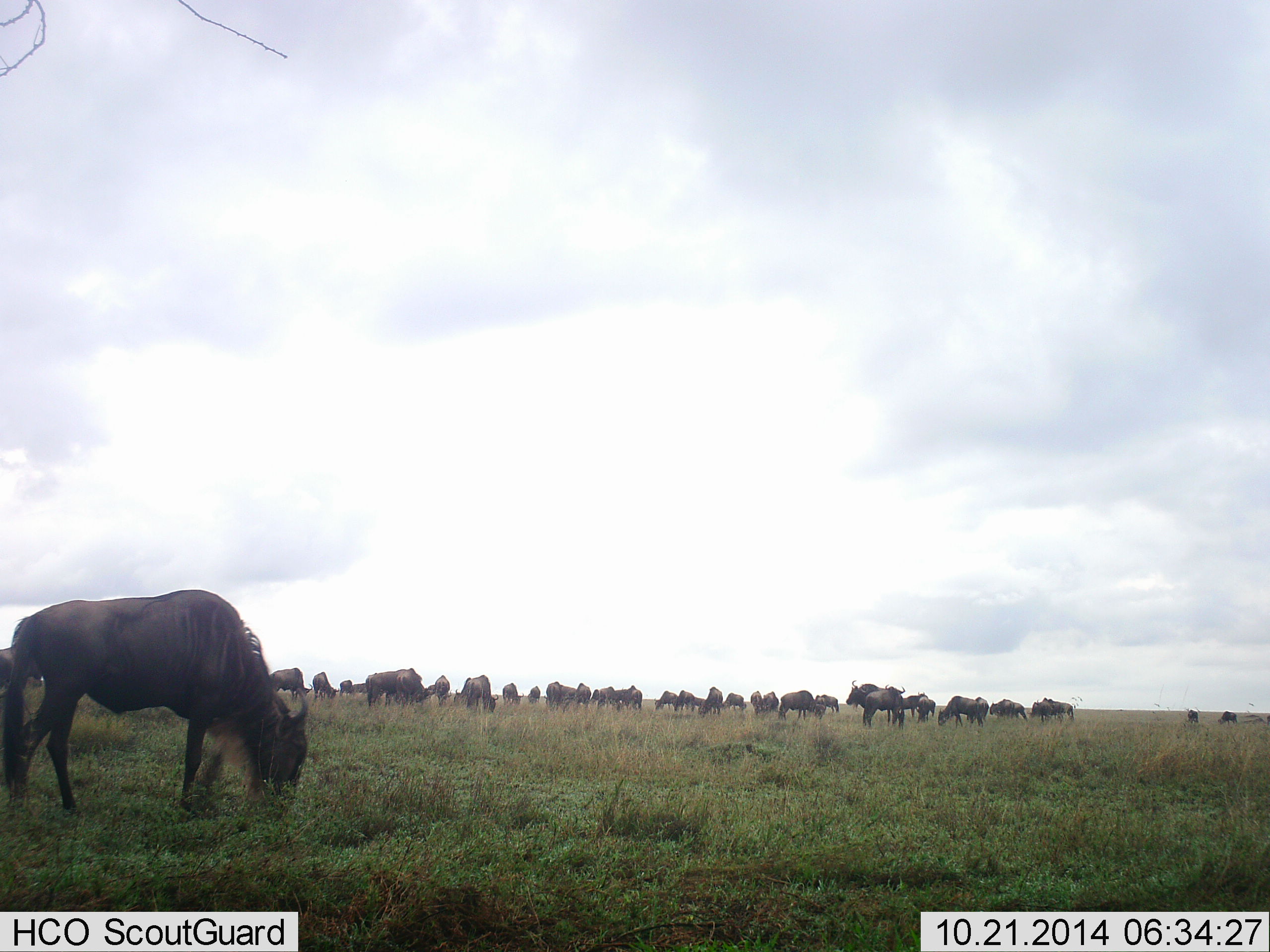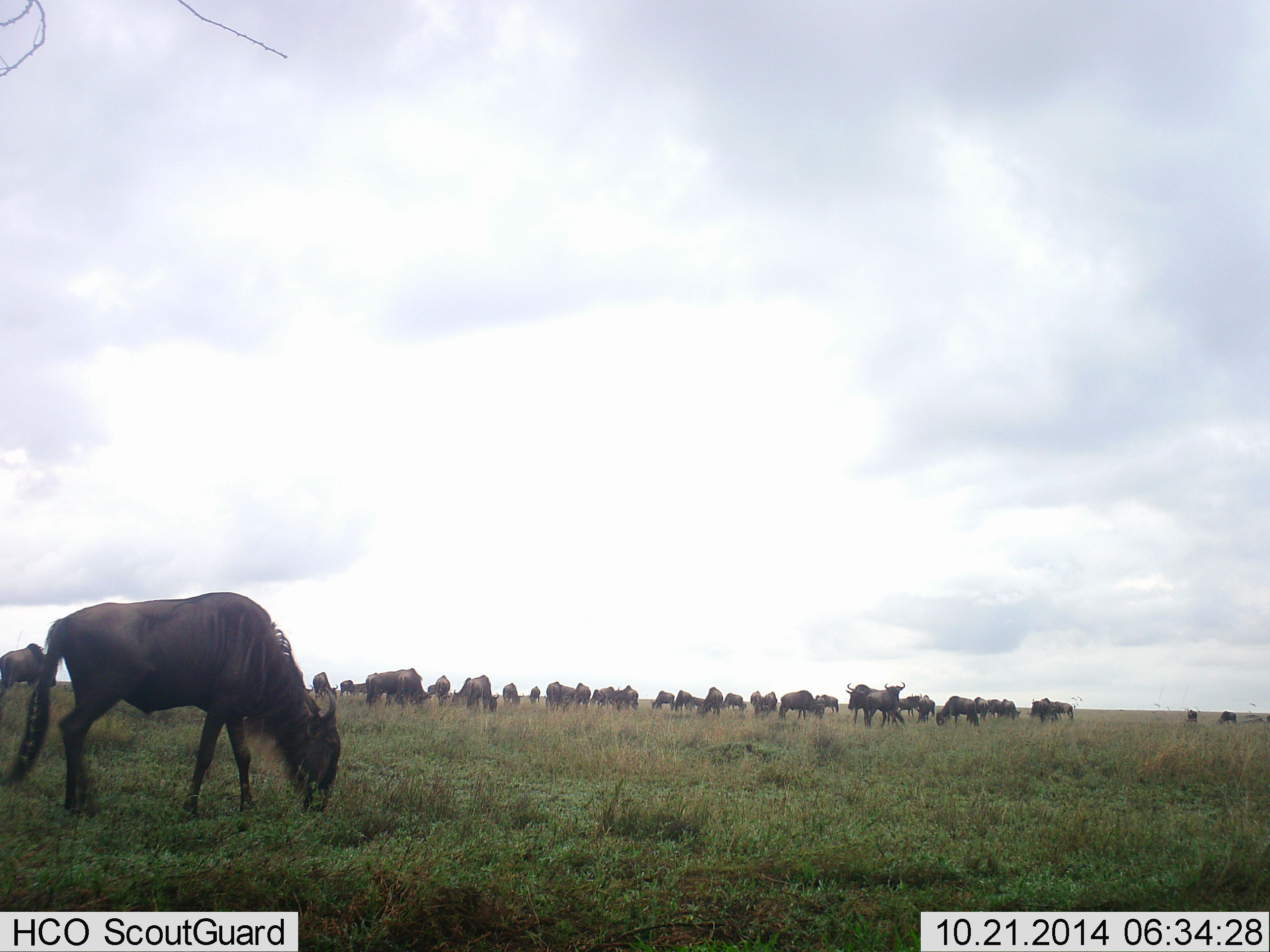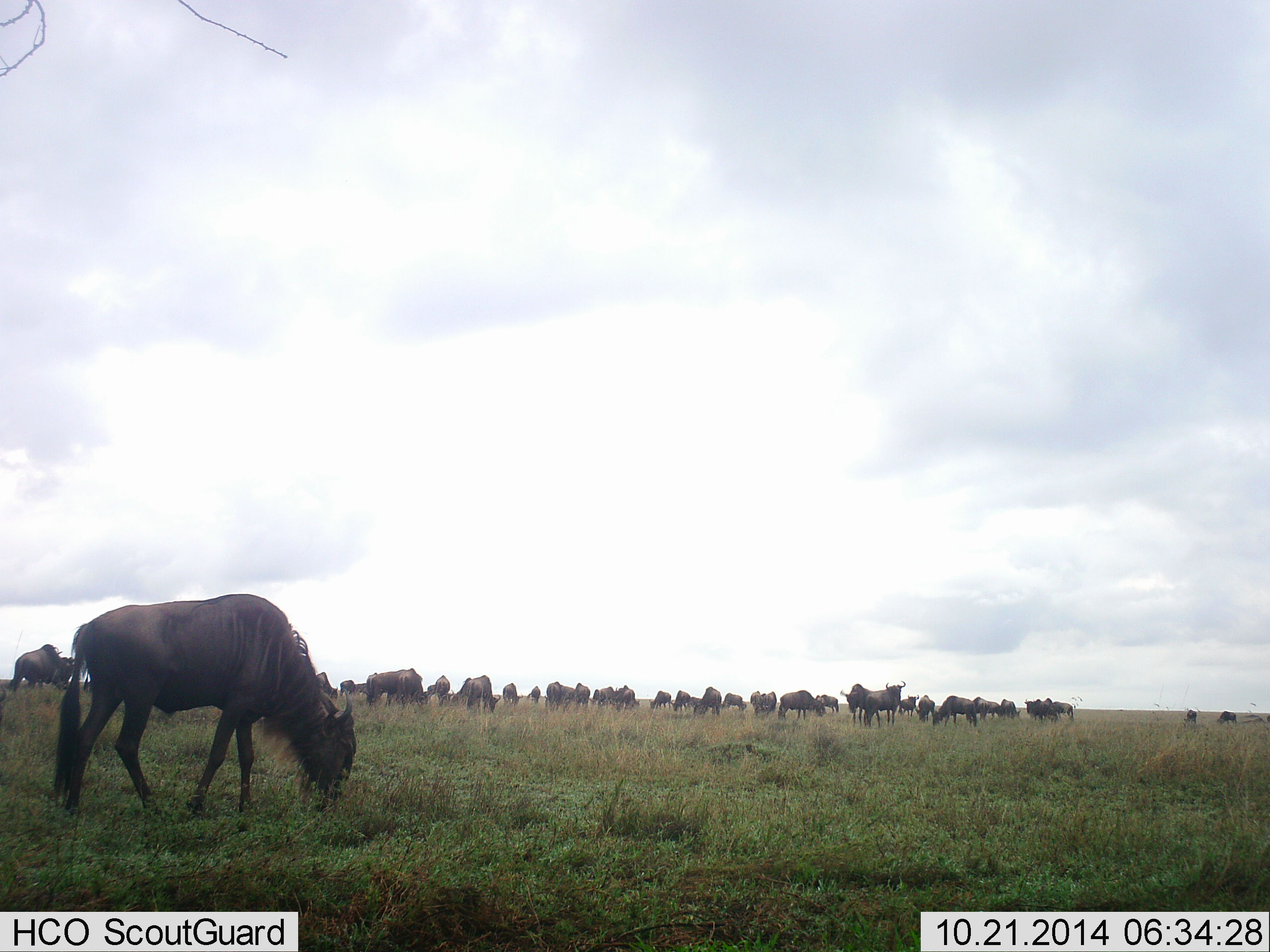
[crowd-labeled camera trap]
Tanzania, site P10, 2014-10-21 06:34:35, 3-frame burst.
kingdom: Animalia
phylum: Chordata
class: Mammalia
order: Artiodactyla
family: Bovidae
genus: Connochaetes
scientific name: Connochaetes taurinus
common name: blue wildebeest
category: wildebeest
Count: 11-50.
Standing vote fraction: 50%.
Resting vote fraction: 10%.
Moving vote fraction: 60%.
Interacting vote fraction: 20%.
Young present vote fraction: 0%.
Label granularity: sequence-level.